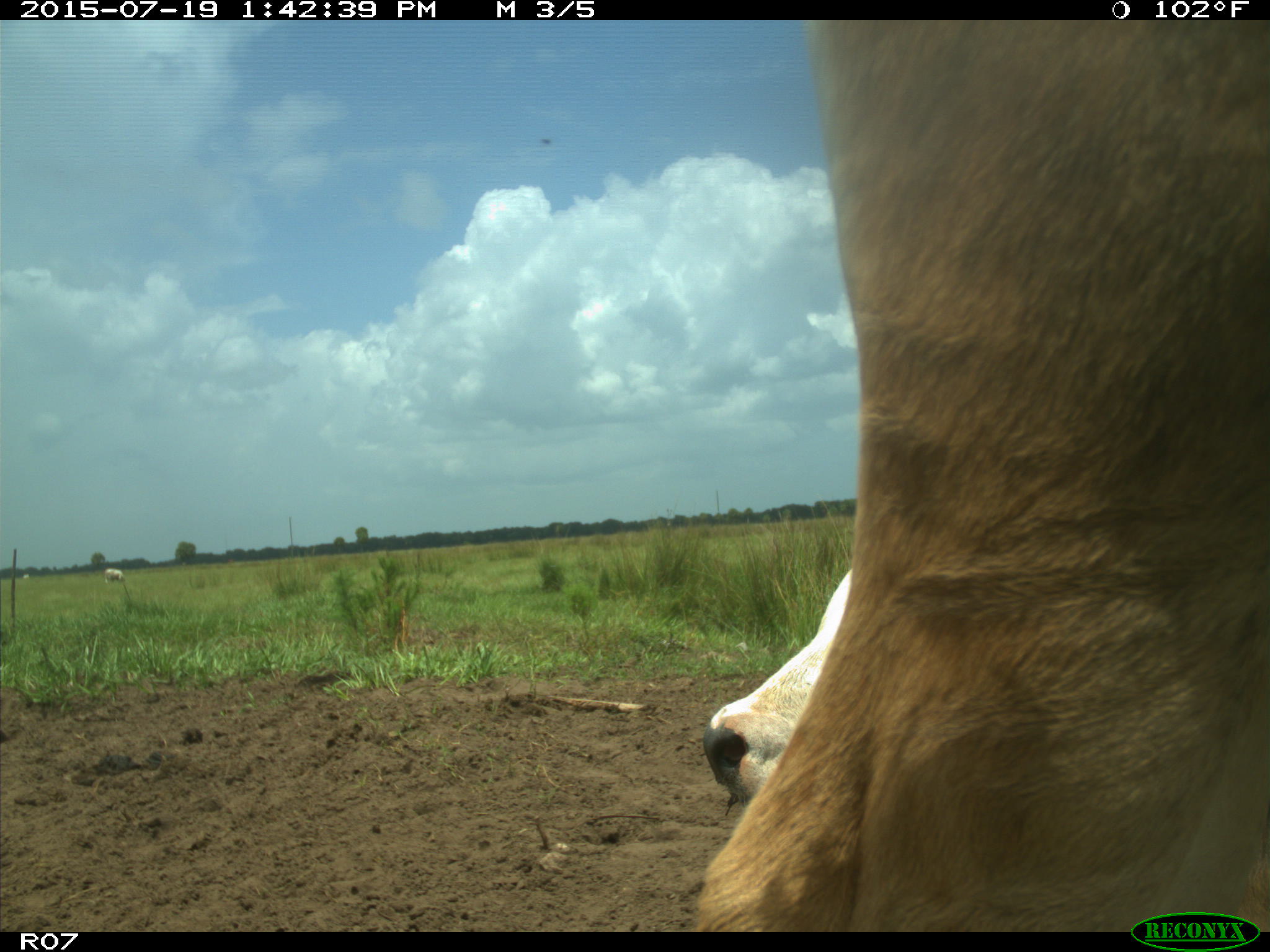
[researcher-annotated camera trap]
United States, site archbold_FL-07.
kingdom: Animalia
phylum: Chordata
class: Mammalia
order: Artiodactyla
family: Bovidae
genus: Bos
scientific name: Bos taurus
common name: domestic cow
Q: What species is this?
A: Bos taurus (domestic cow).